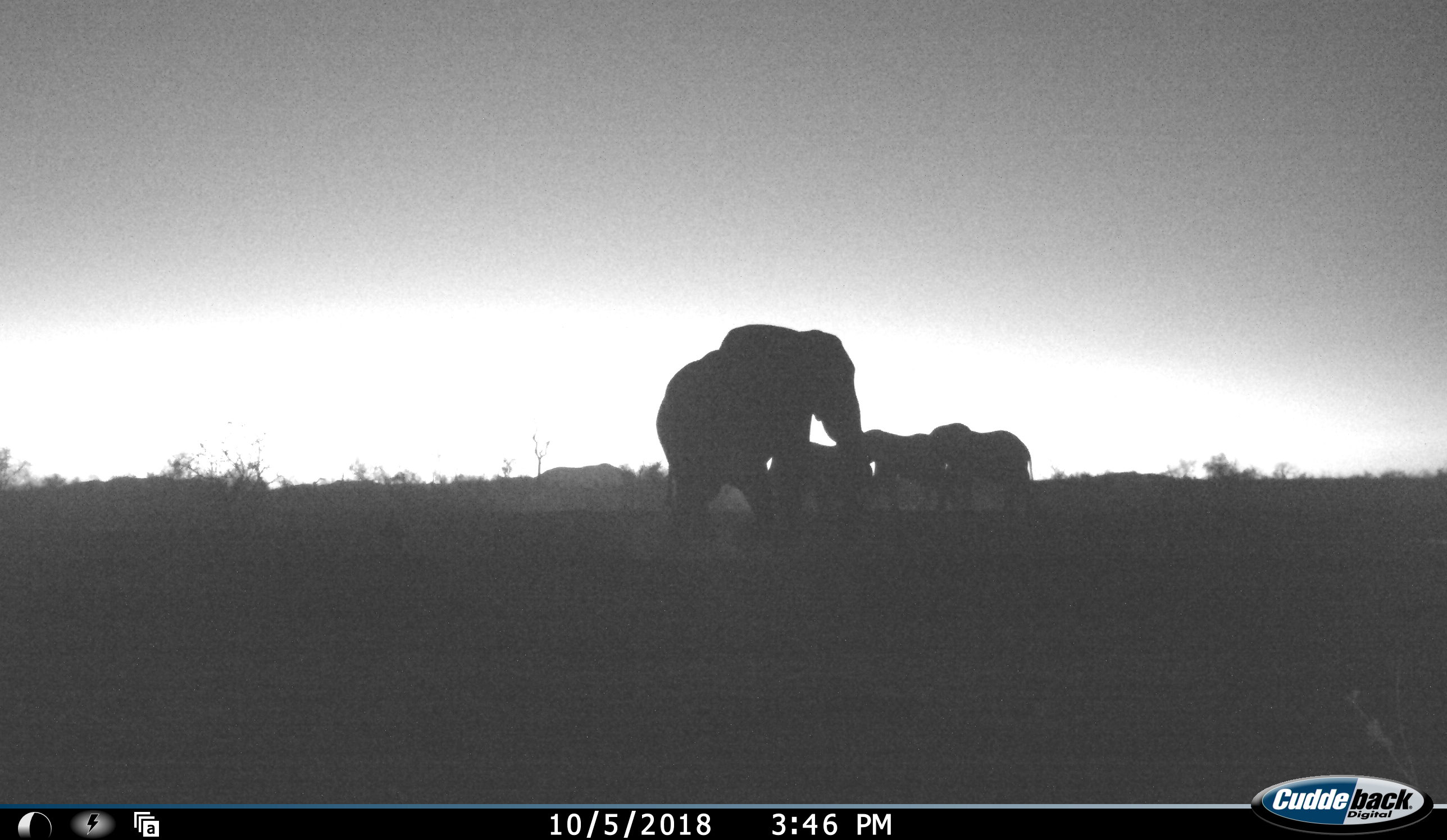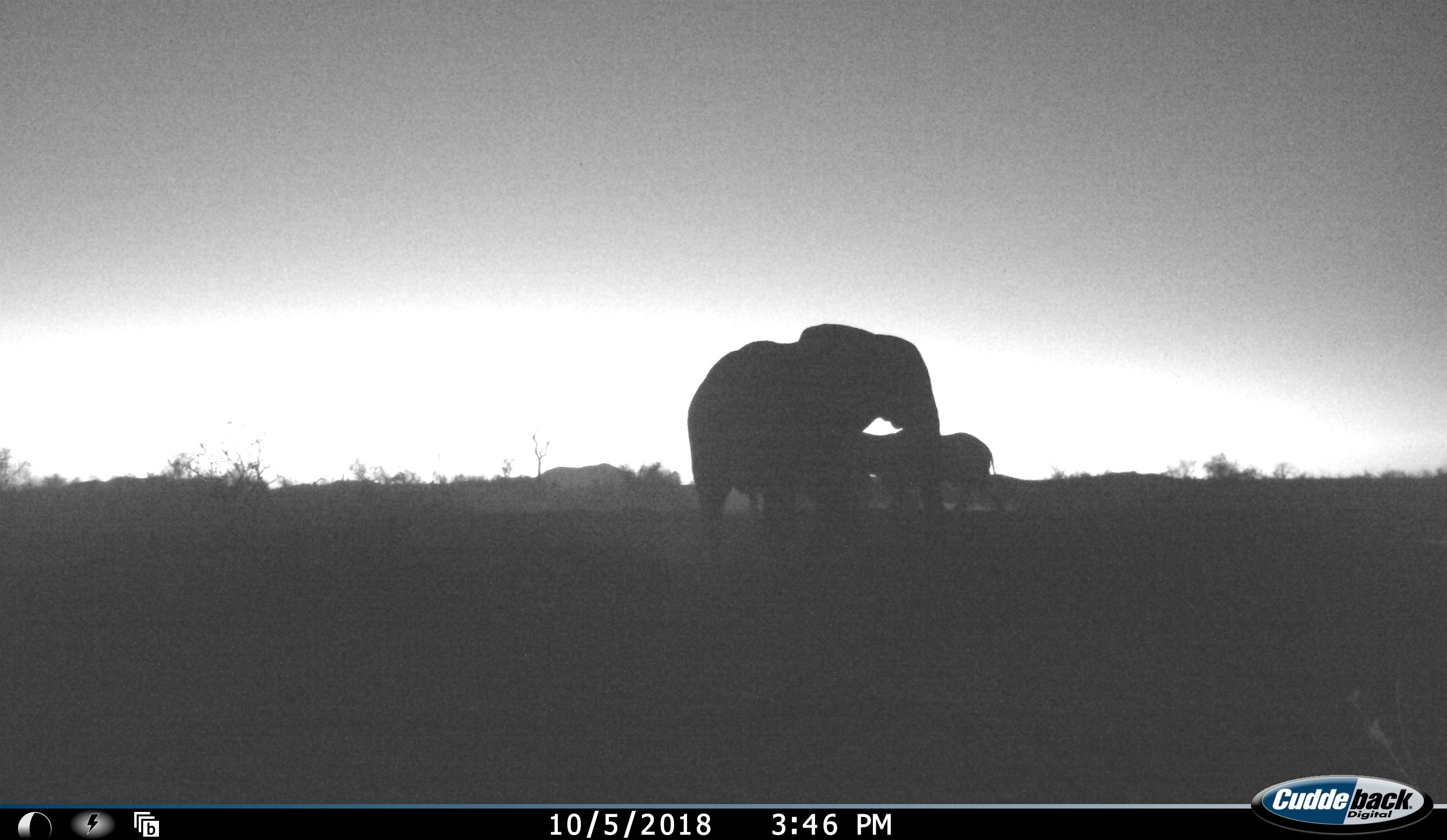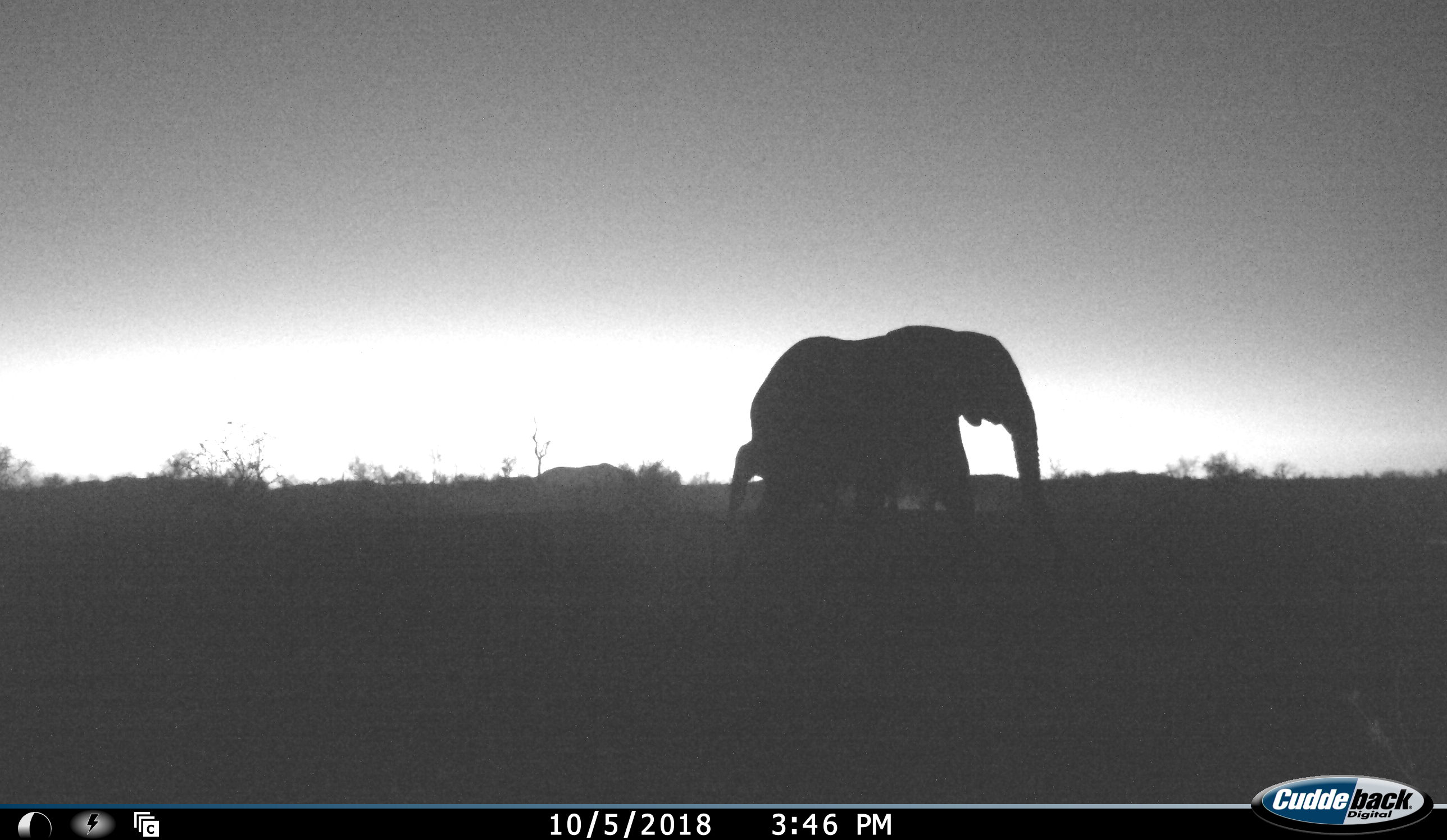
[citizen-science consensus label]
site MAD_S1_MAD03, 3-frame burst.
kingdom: Animalia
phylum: Chordata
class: Mammalia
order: Proboscidea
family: Elephantidae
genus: Loxodonta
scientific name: Loxodonta africana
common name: african bush elephant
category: elephant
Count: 4.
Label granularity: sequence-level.